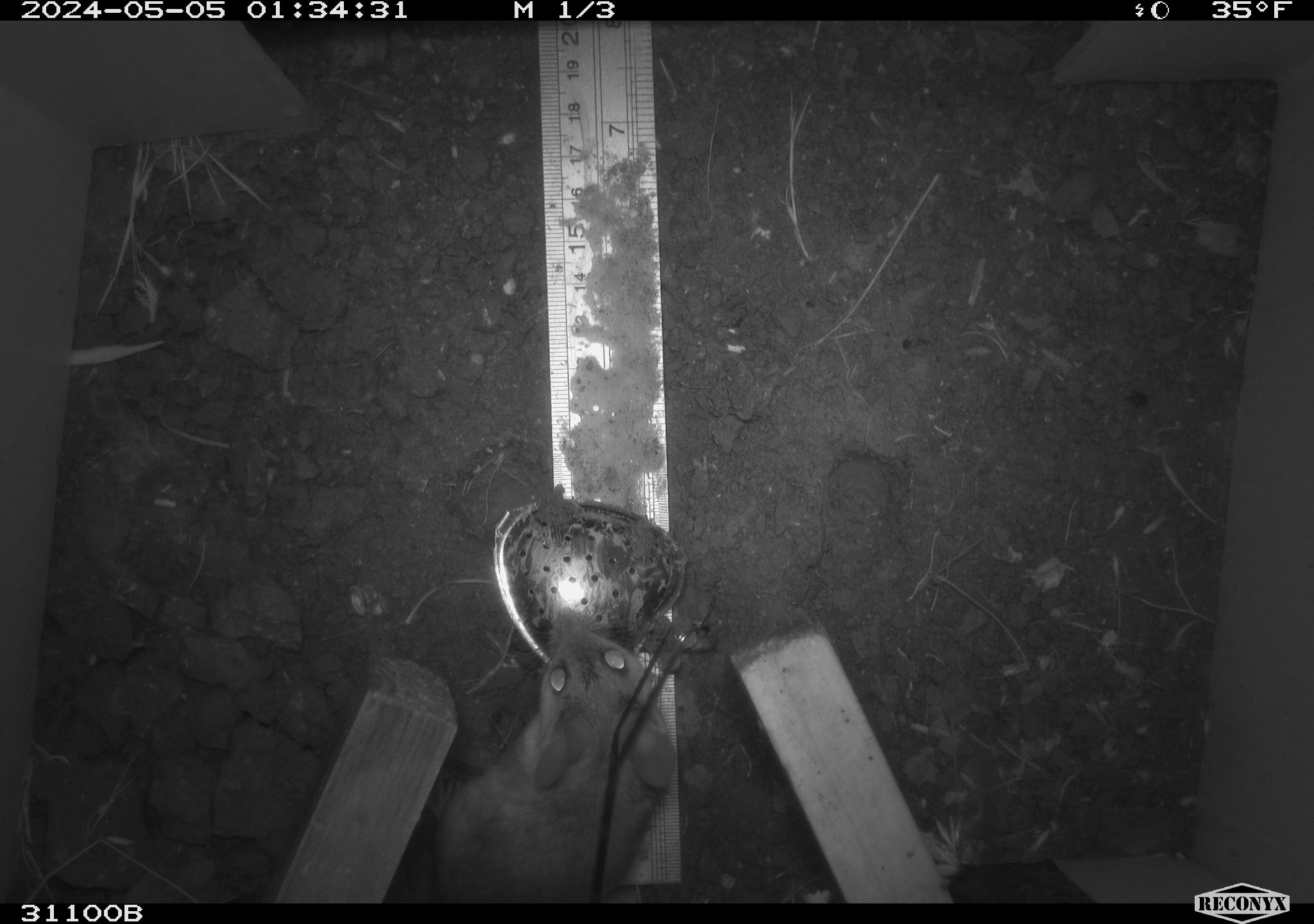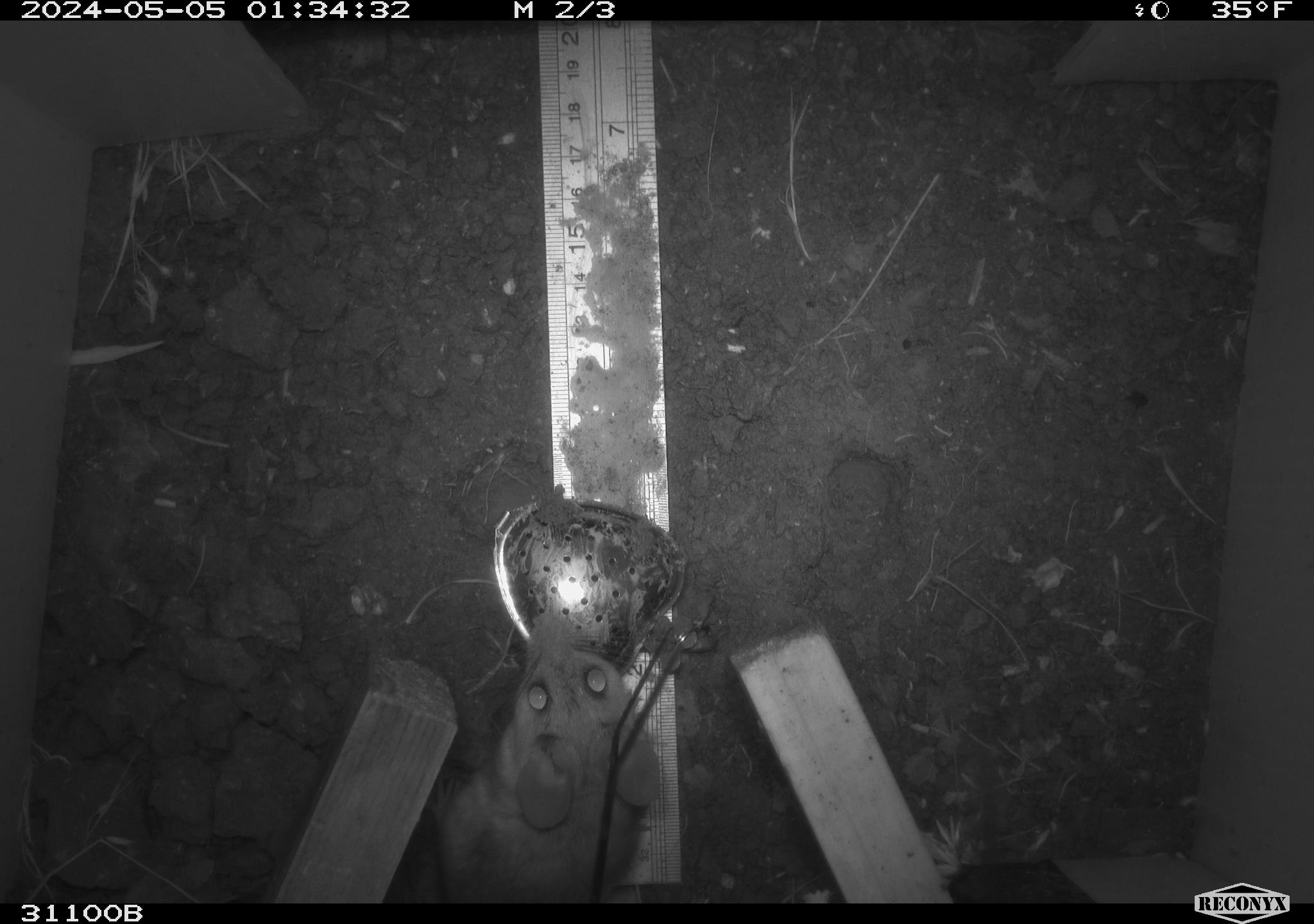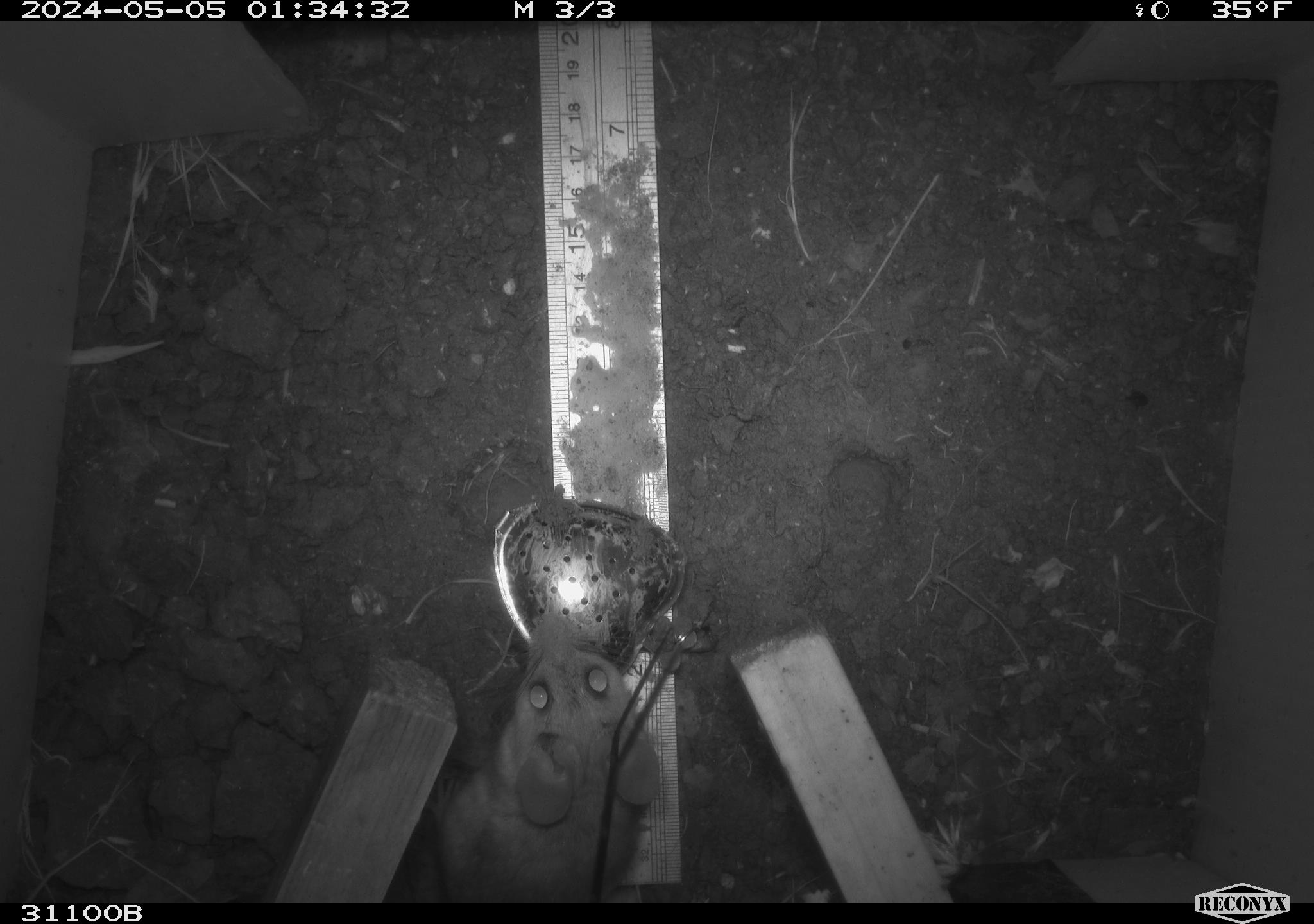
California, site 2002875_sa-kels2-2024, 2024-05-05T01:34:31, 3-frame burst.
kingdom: Animalia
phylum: Chordata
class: Mammalia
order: Rodentia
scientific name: Rodentia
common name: rodent